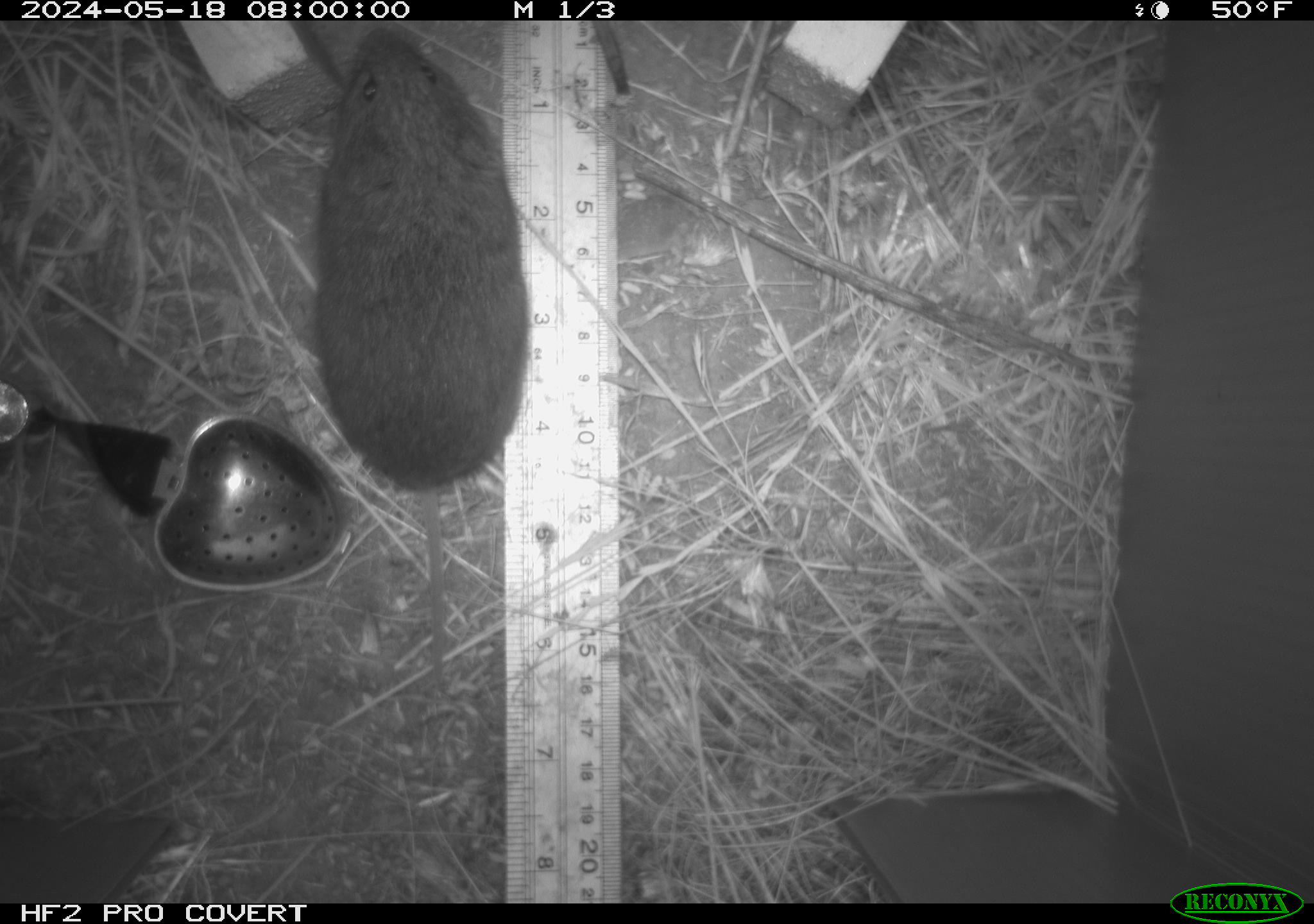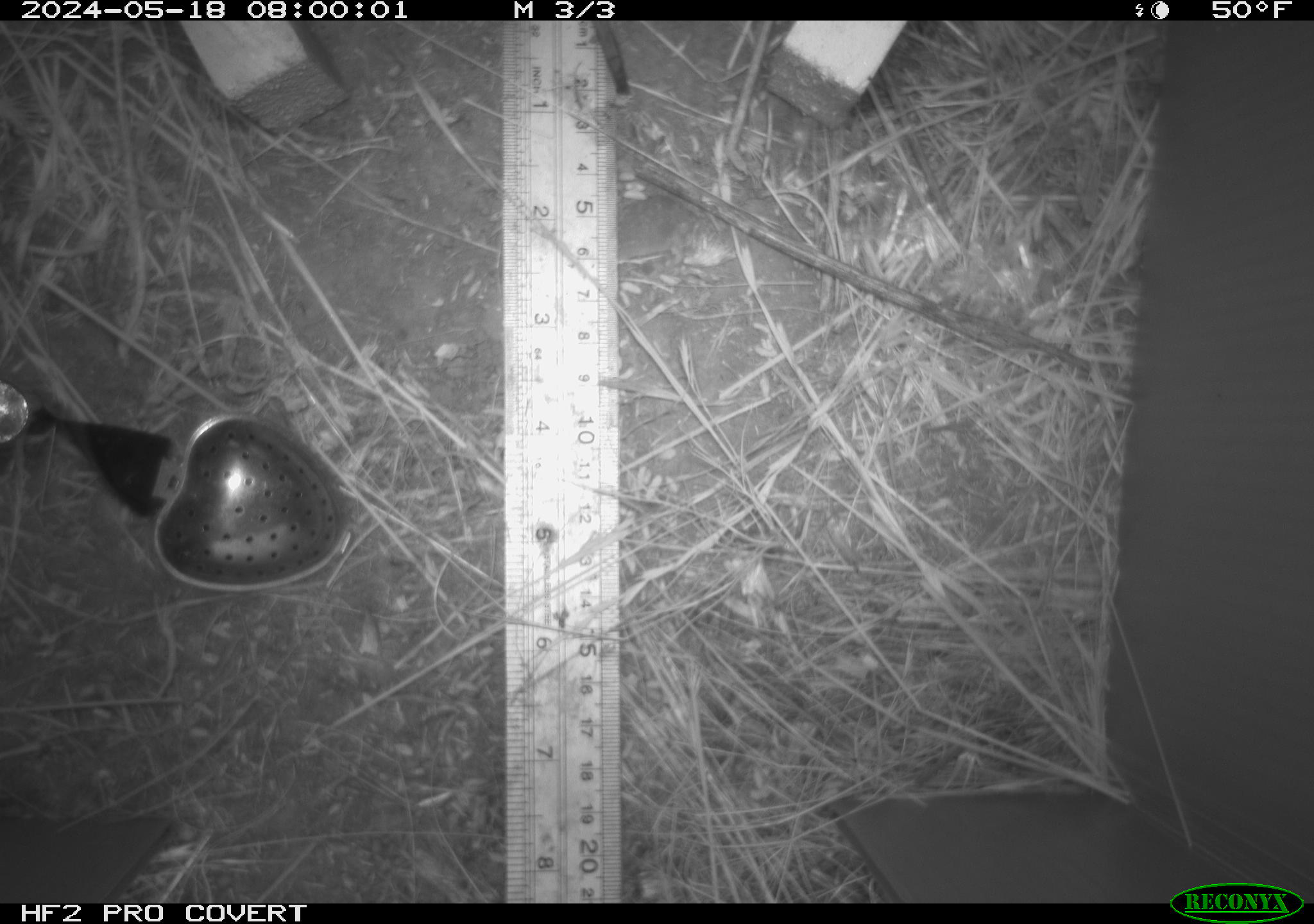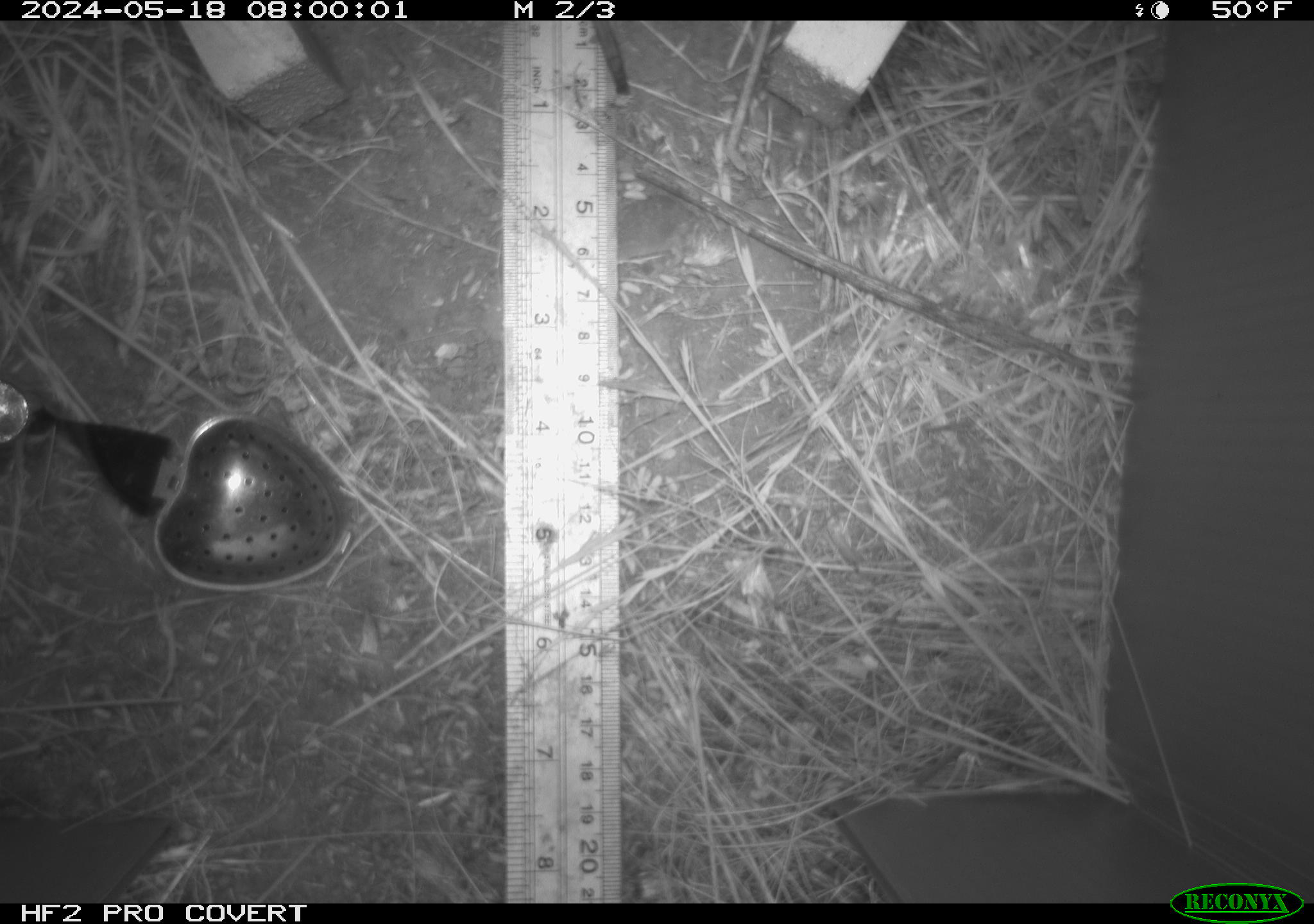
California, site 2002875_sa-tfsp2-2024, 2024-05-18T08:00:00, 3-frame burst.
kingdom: Animalia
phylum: Chordata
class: Mammalia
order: Rodentia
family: Cricetidae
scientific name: Arvicolinae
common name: voles, lemmings, and muskrats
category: arvicolinae subfamily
Arvicolinae subfamily (voles, lemmings, and muskrats) (Arvicolinae).